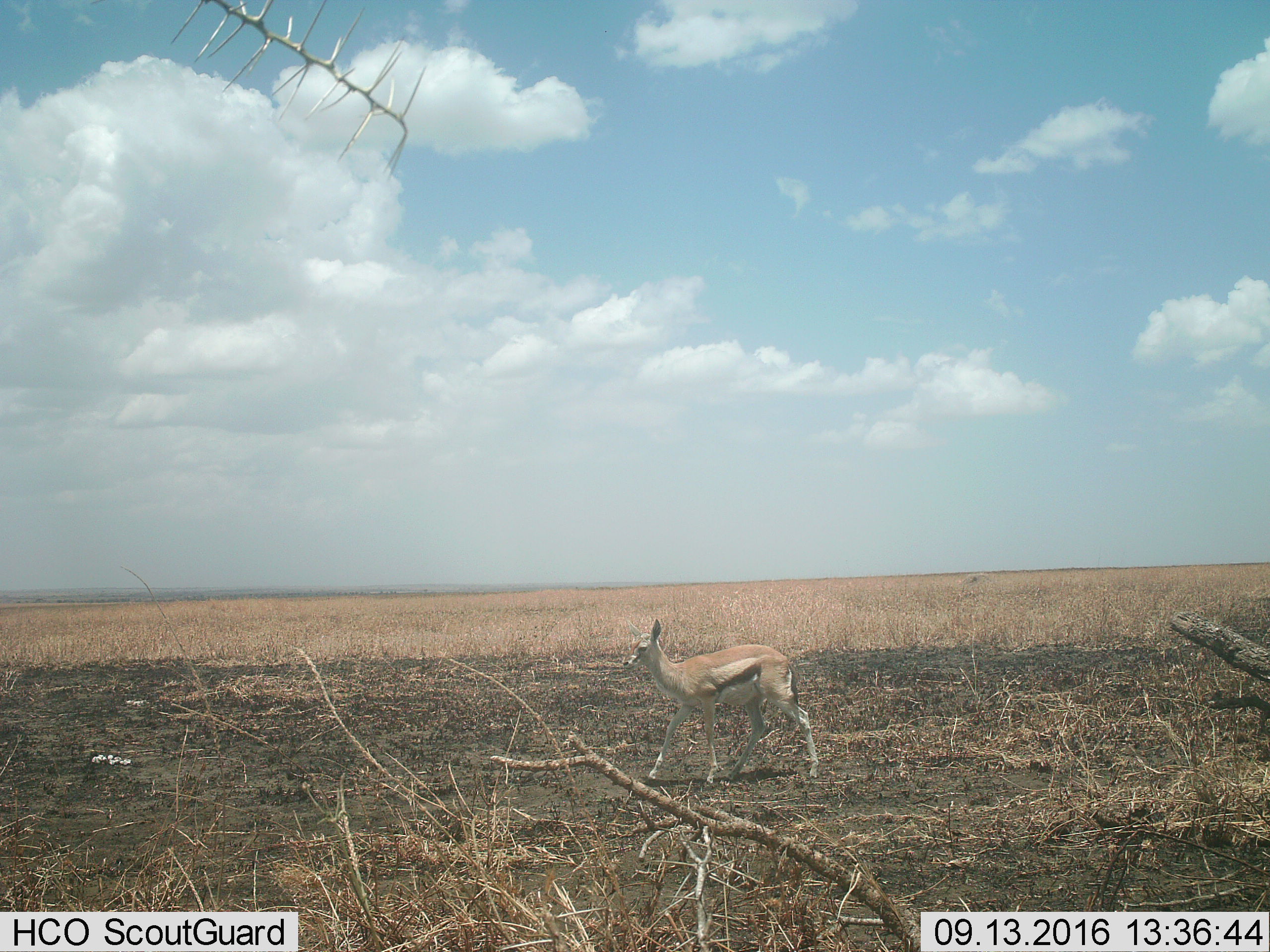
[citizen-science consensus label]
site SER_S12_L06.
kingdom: Animalia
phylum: Chordata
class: Mammalia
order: Artiodactyla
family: Bovidae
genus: Eudorcas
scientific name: Eudorcas thomsonii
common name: thomson's gazelle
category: gazellethomsons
Gazellethomsons (thomson's gazelle) (Eudorcas thomsonii), count 1. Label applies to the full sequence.